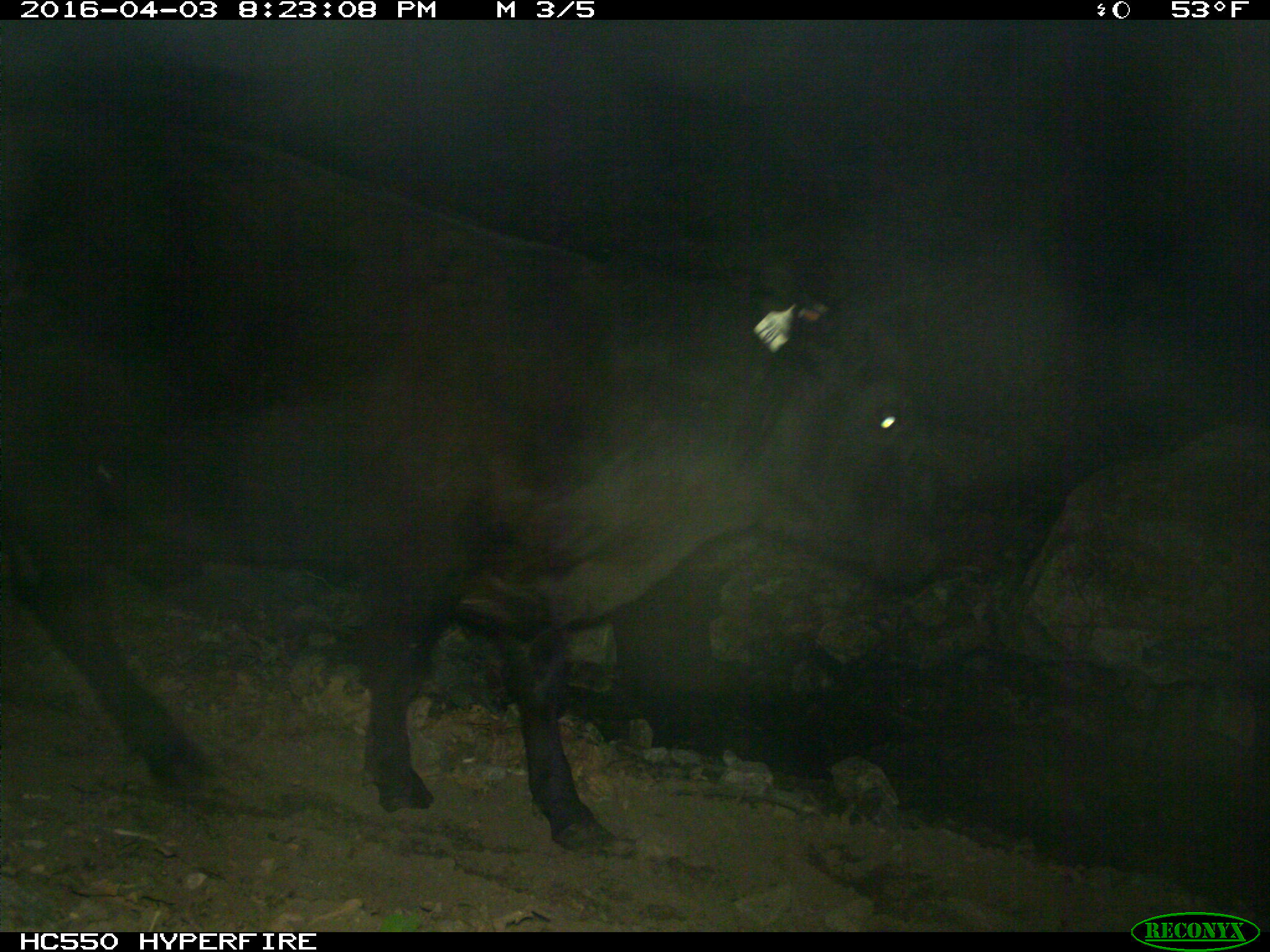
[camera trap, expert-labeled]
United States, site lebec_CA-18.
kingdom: Animalia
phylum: Chordata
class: Mammalia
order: Artiodactyla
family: Bovidae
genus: Bos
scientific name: Bos taurus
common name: domestic cow